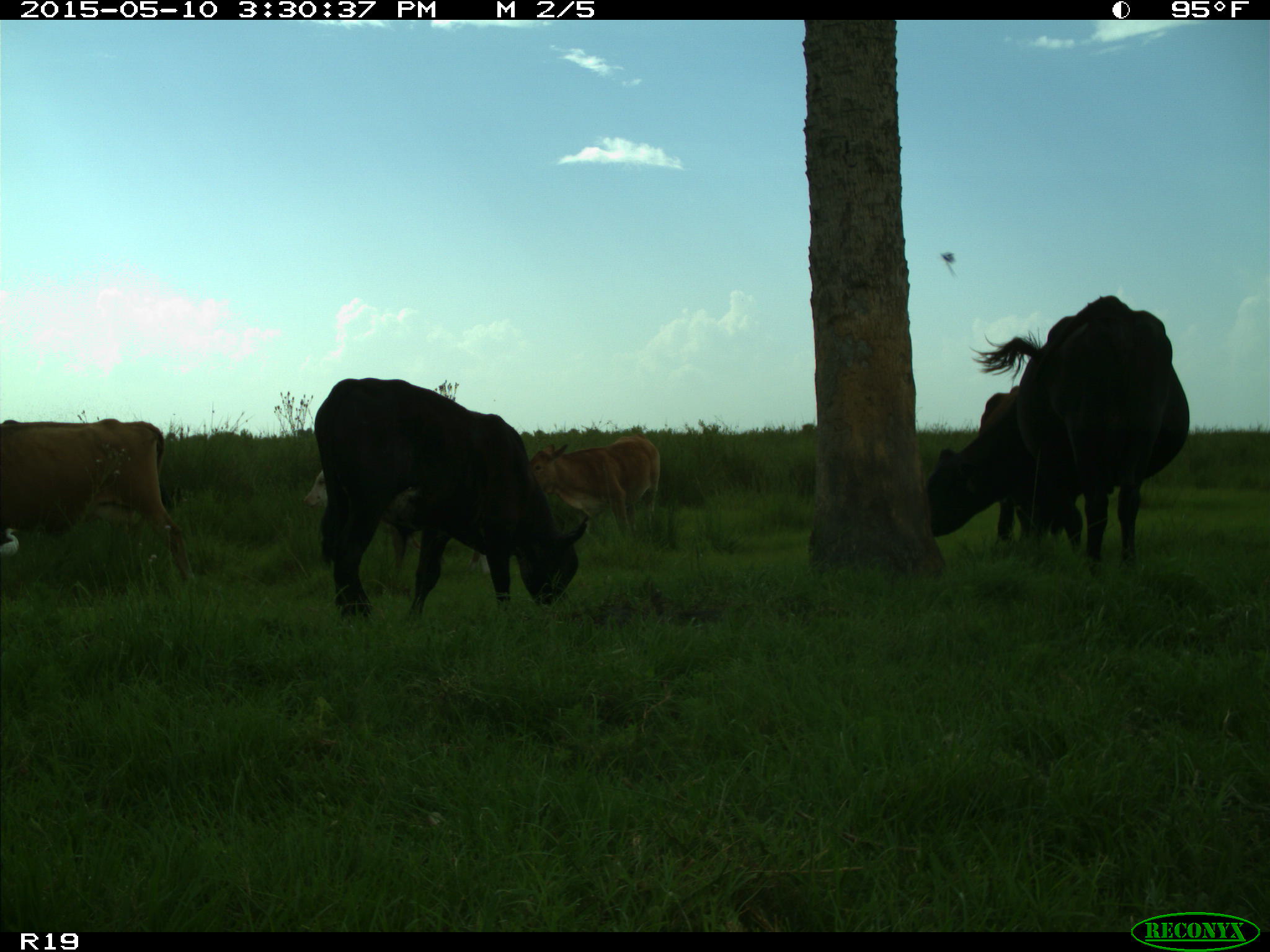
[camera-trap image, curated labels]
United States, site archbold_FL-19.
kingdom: Animalia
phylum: Chordata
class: Mammalia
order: Artiodactyla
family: Bovidae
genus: Bos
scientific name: Bos taurus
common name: domestic cow